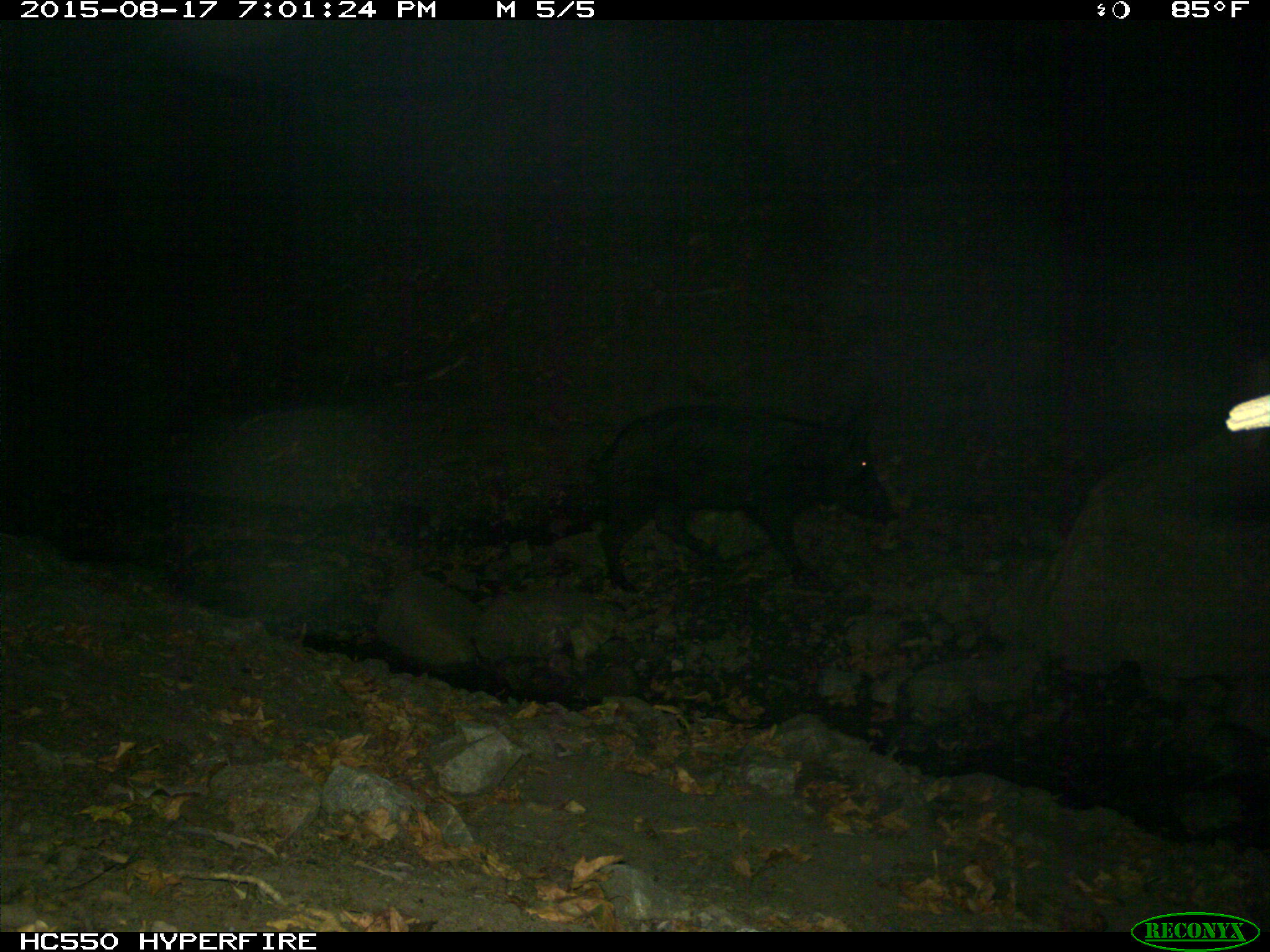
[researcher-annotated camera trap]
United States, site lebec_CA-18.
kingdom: Animalia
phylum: Chordata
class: Mammalia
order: Artiodactyla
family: Suidae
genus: Sus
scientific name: Sus scrofa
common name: wild boar